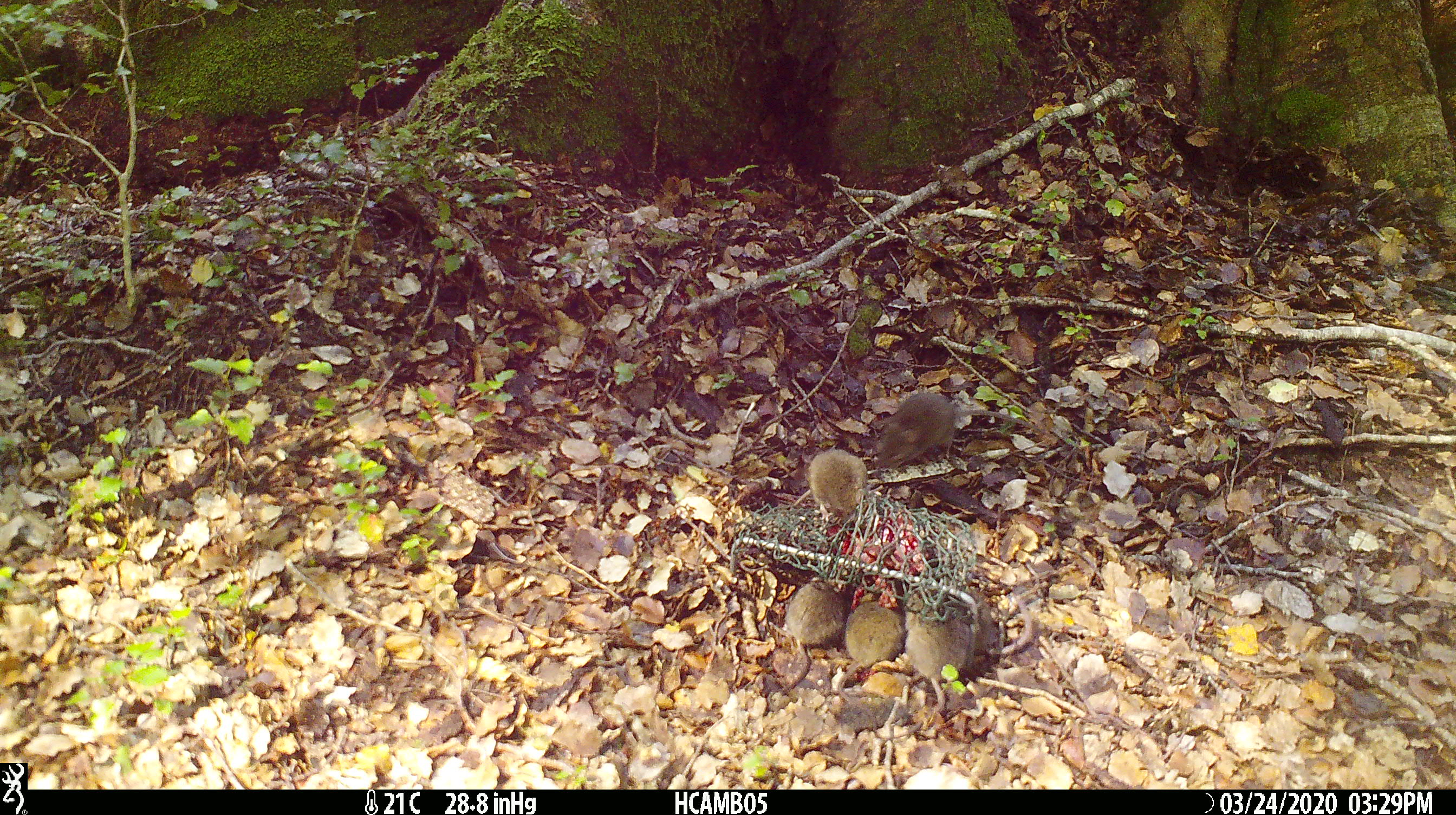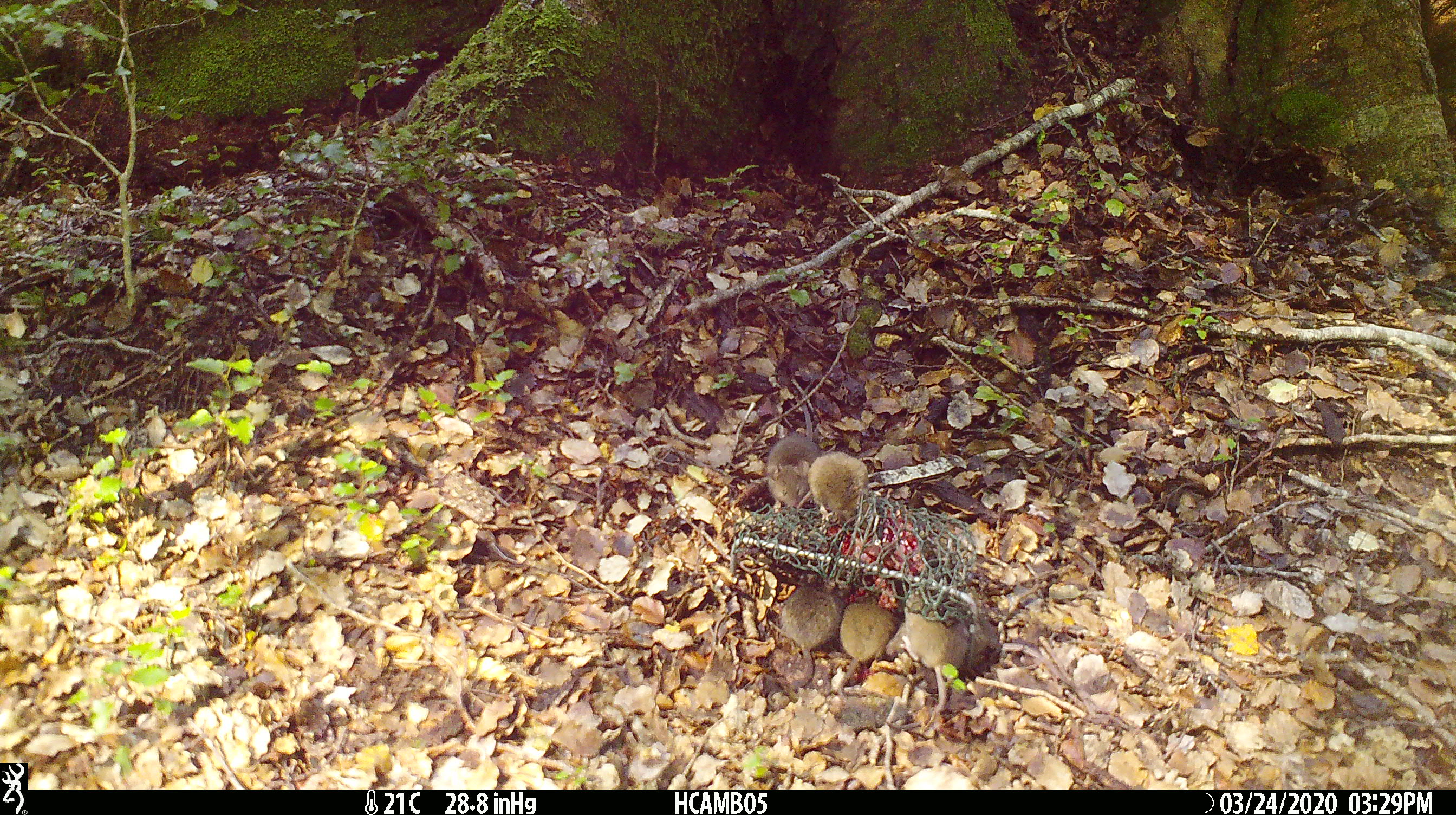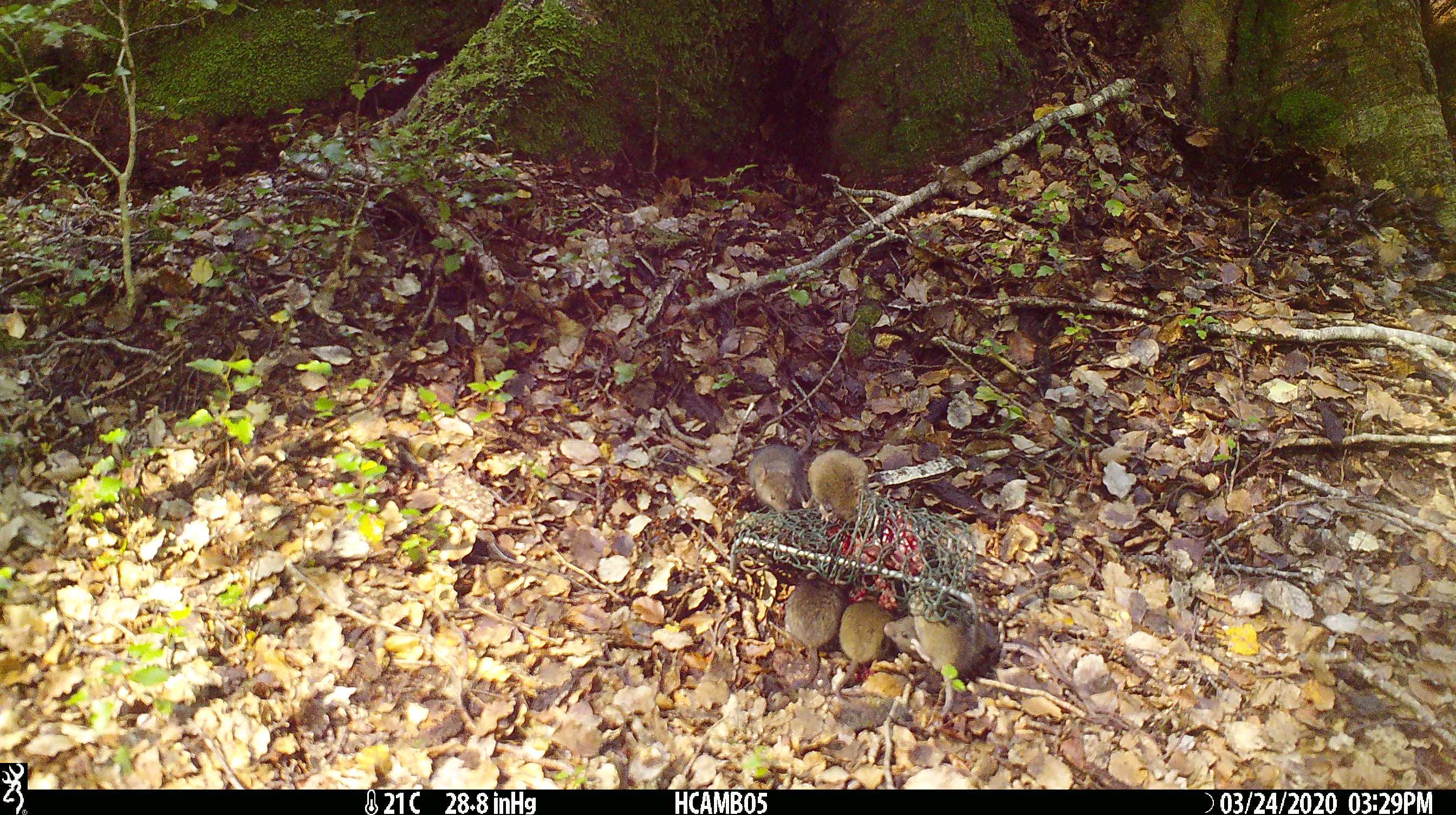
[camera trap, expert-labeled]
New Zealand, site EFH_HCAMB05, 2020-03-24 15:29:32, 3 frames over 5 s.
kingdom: Animalia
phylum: Chordata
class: Mammalia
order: Rodentia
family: Muridae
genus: Mus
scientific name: Mus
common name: mouse